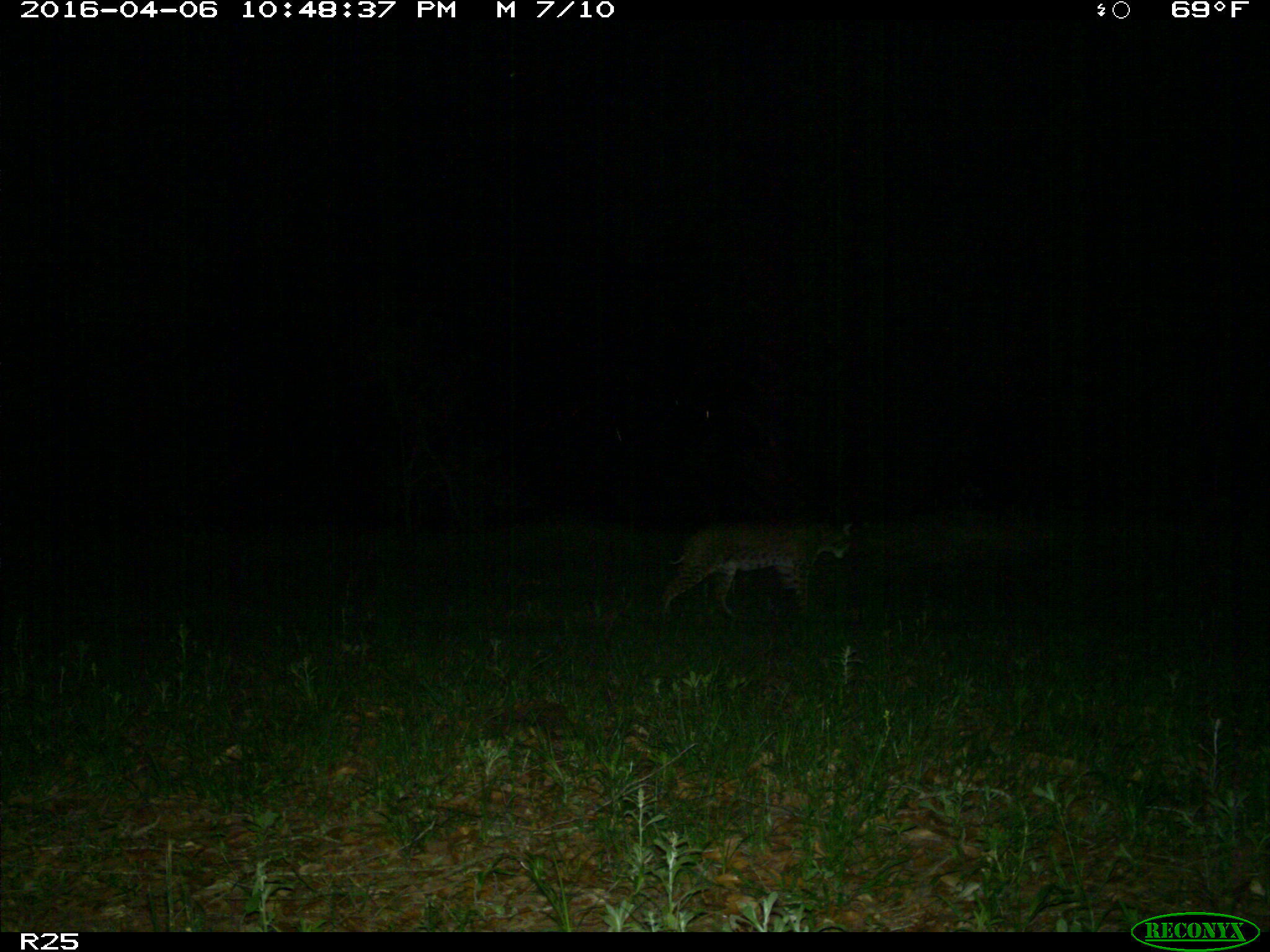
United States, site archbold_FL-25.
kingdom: Animalia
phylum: Chordata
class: Mammalia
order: Carnivora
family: Felidae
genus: Lynx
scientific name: Lynx rufus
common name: bobcat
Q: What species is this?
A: Lynx rufus (bobcat).